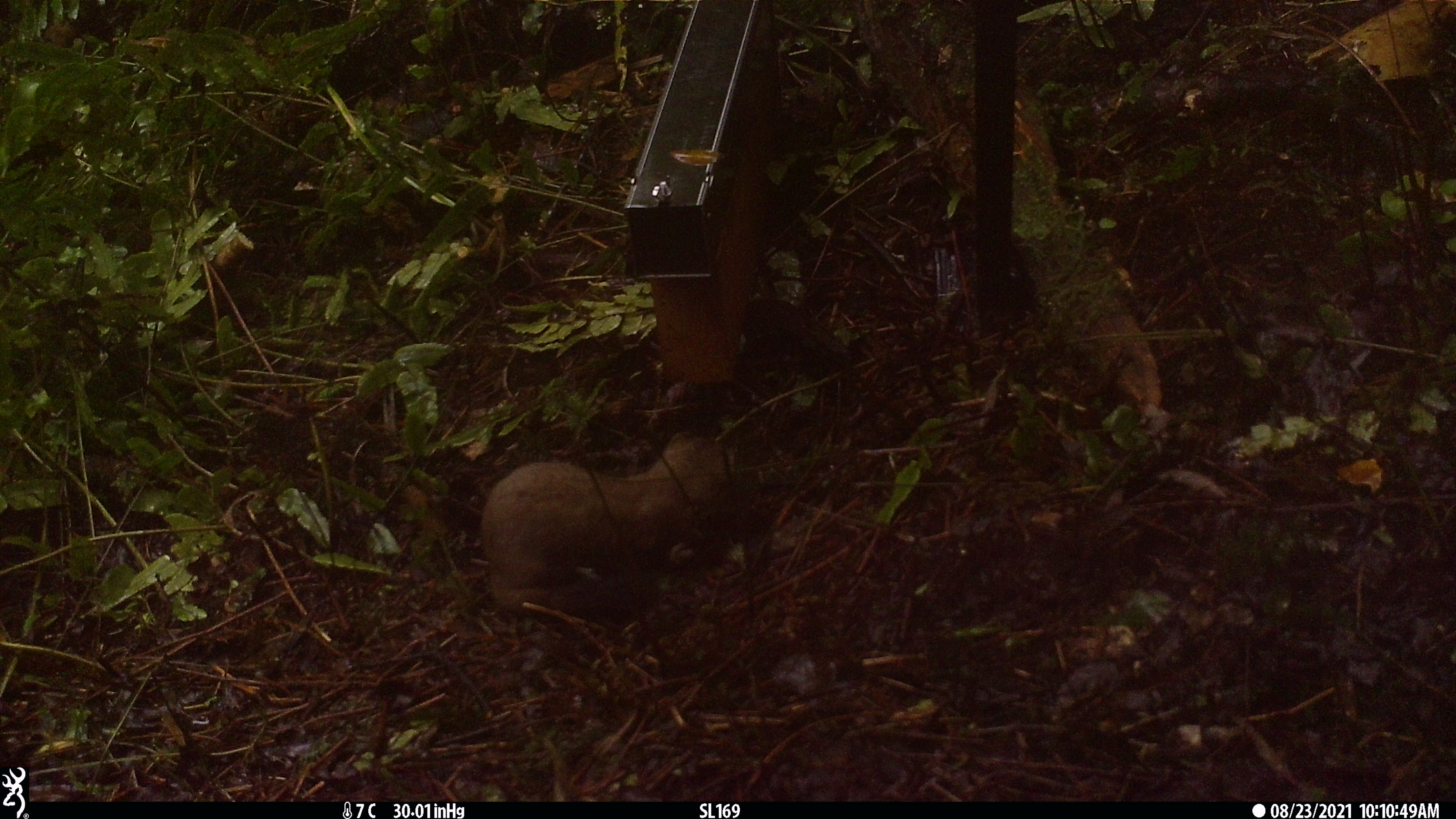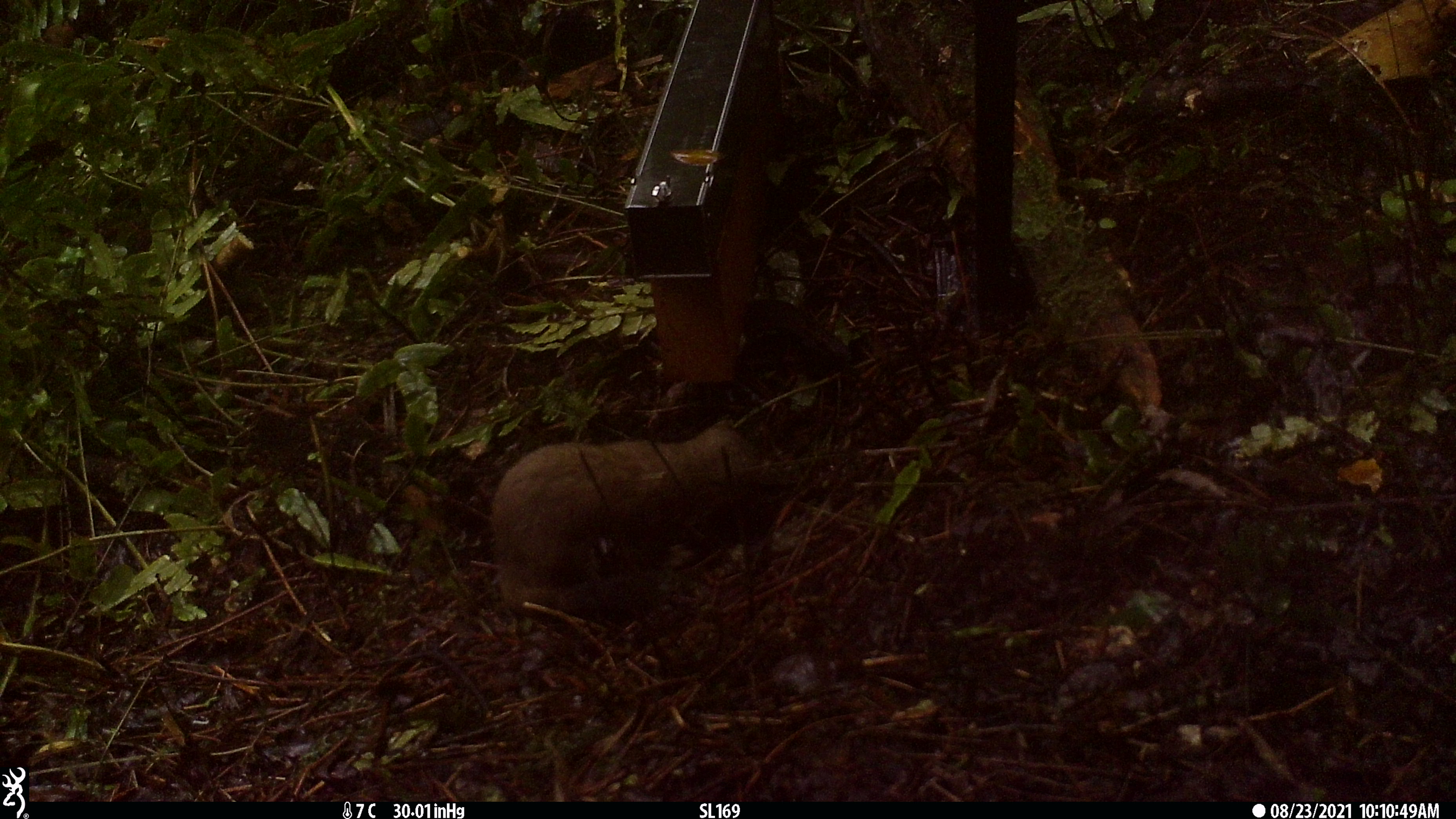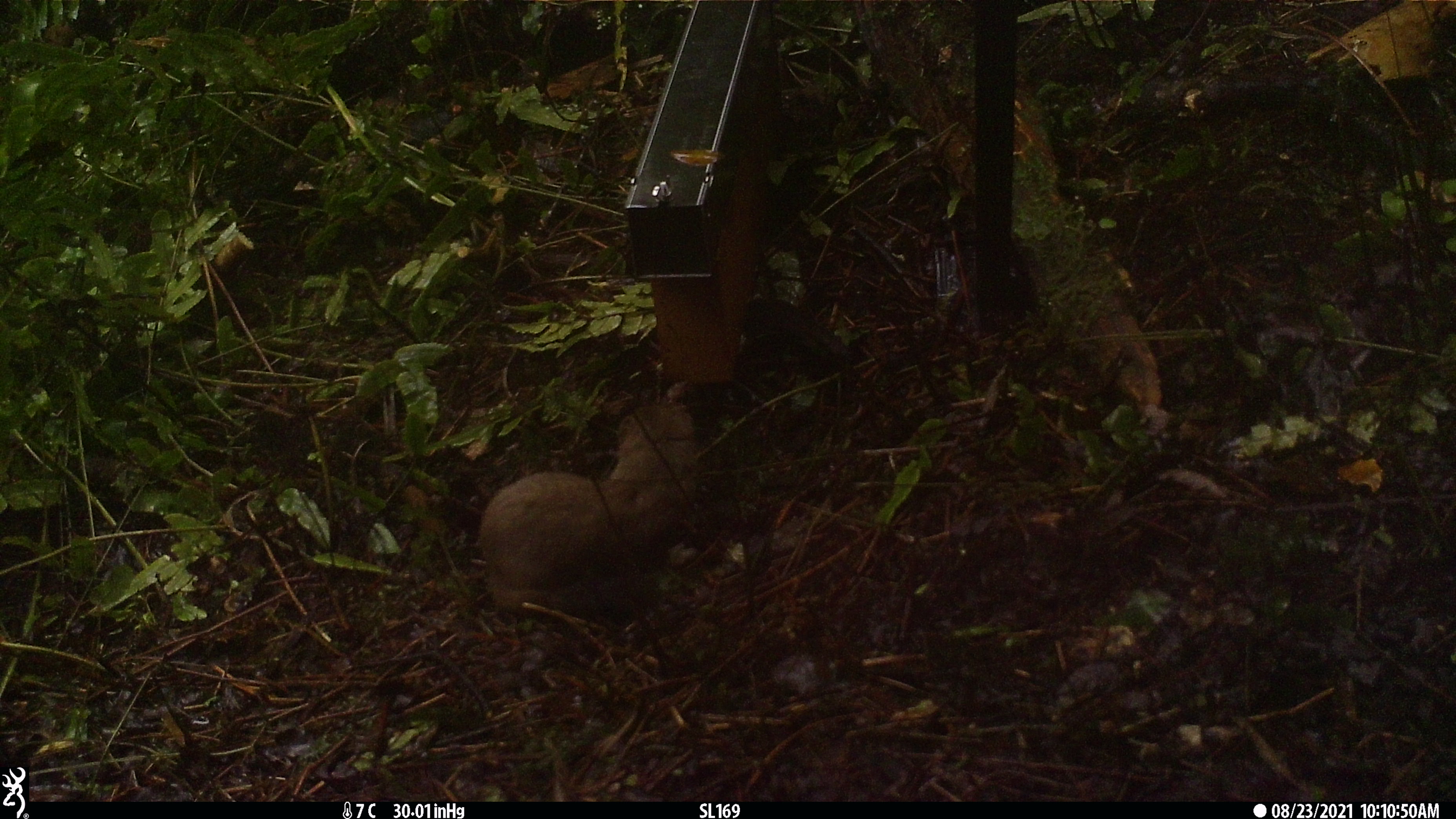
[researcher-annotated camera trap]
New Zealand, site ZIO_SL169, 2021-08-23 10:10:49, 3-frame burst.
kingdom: Animalia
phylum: Chordata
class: Mammalia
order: Carnivora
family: Mustelidae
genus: Mustela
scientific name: Mustela erminea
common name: stoat